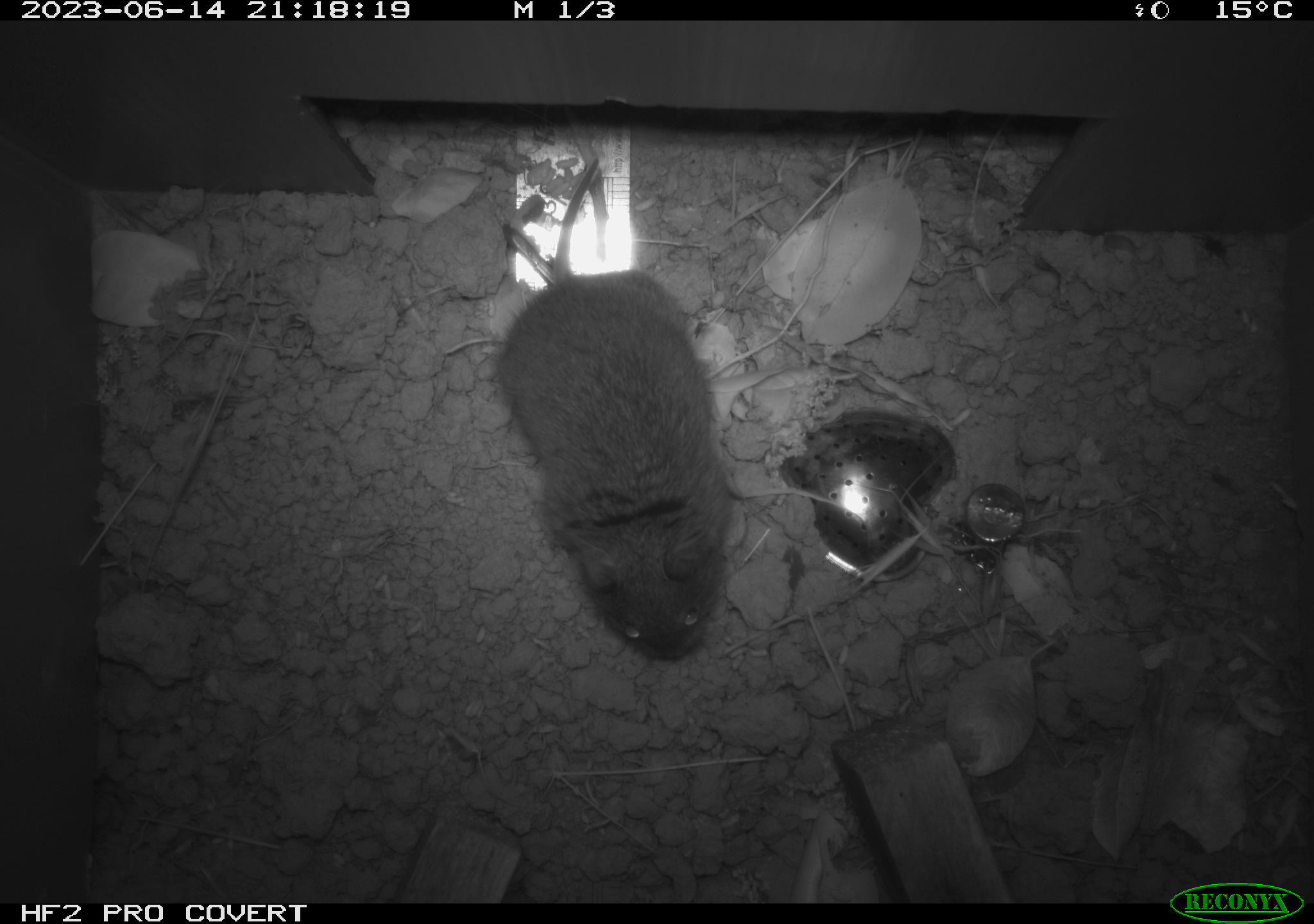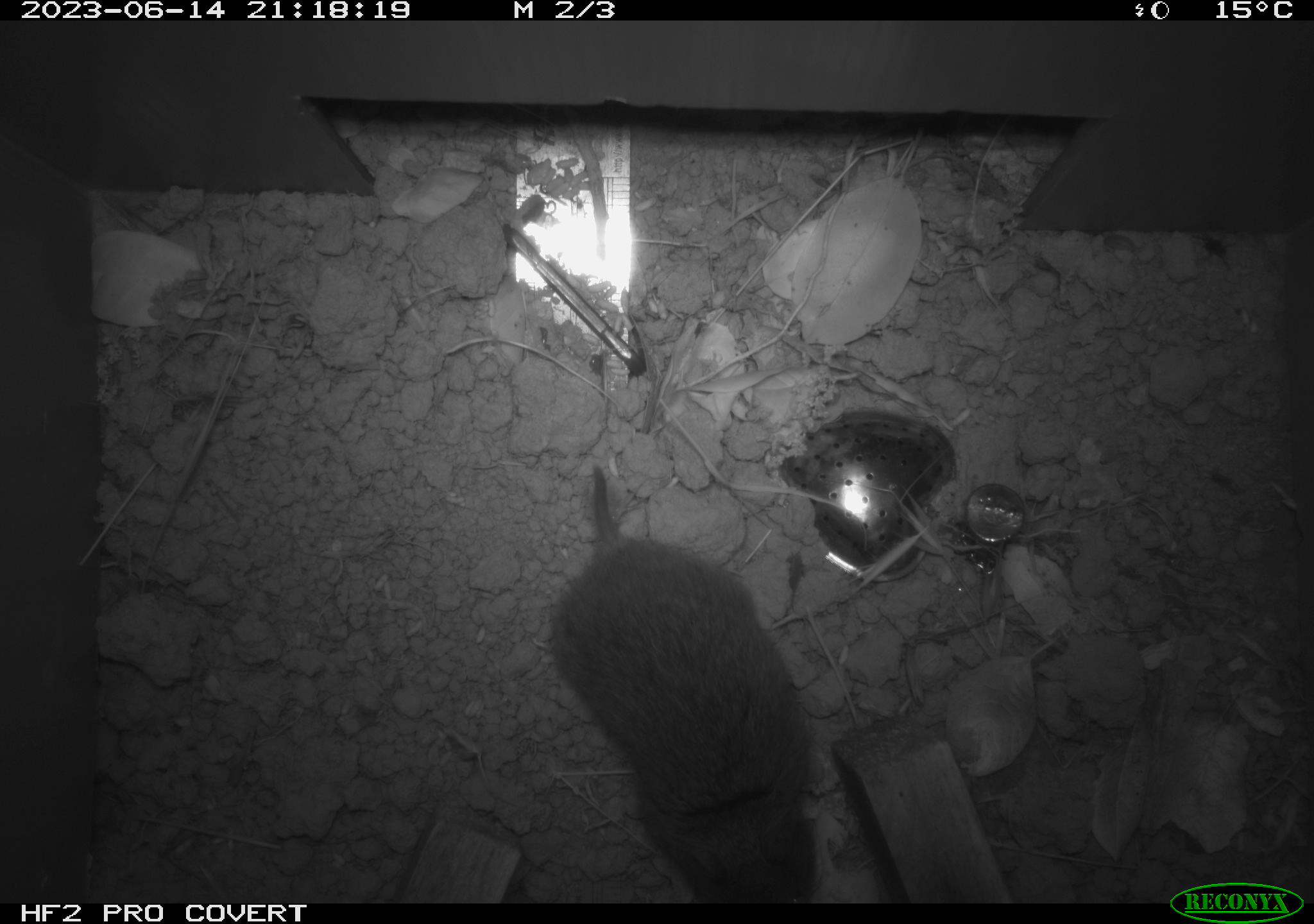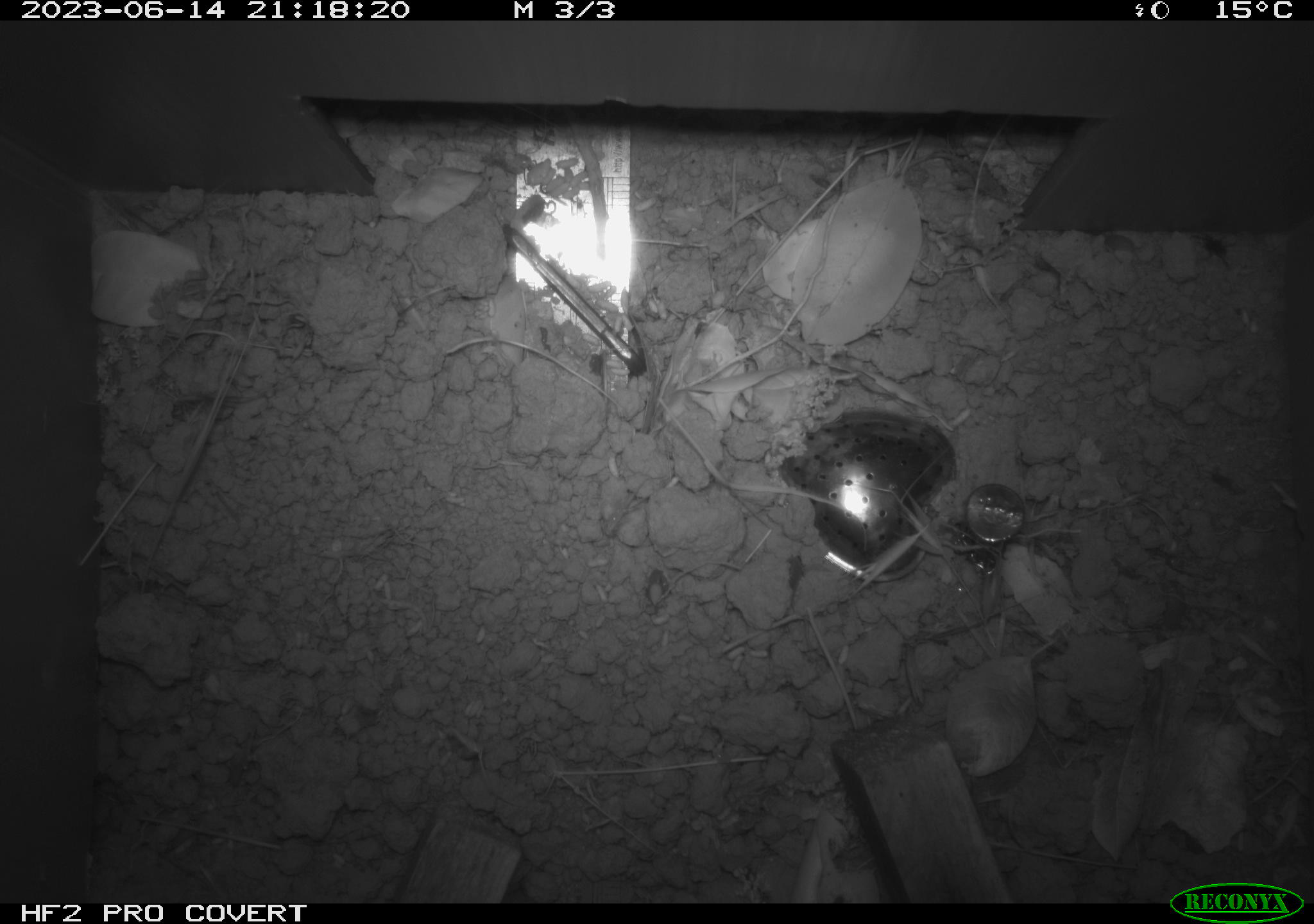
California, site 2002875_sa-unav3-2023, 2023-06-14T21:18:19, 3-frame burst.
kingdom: Animalia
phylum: Chordata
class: Mammalia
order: Rodentia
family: Cricetidae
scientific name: Arvicolinae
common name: voles, lemmings, and muskrats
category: arvicolinae subfamily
Arvicolinae subfamily (voles, lemmings, and muskrats) (Arvicolinae).